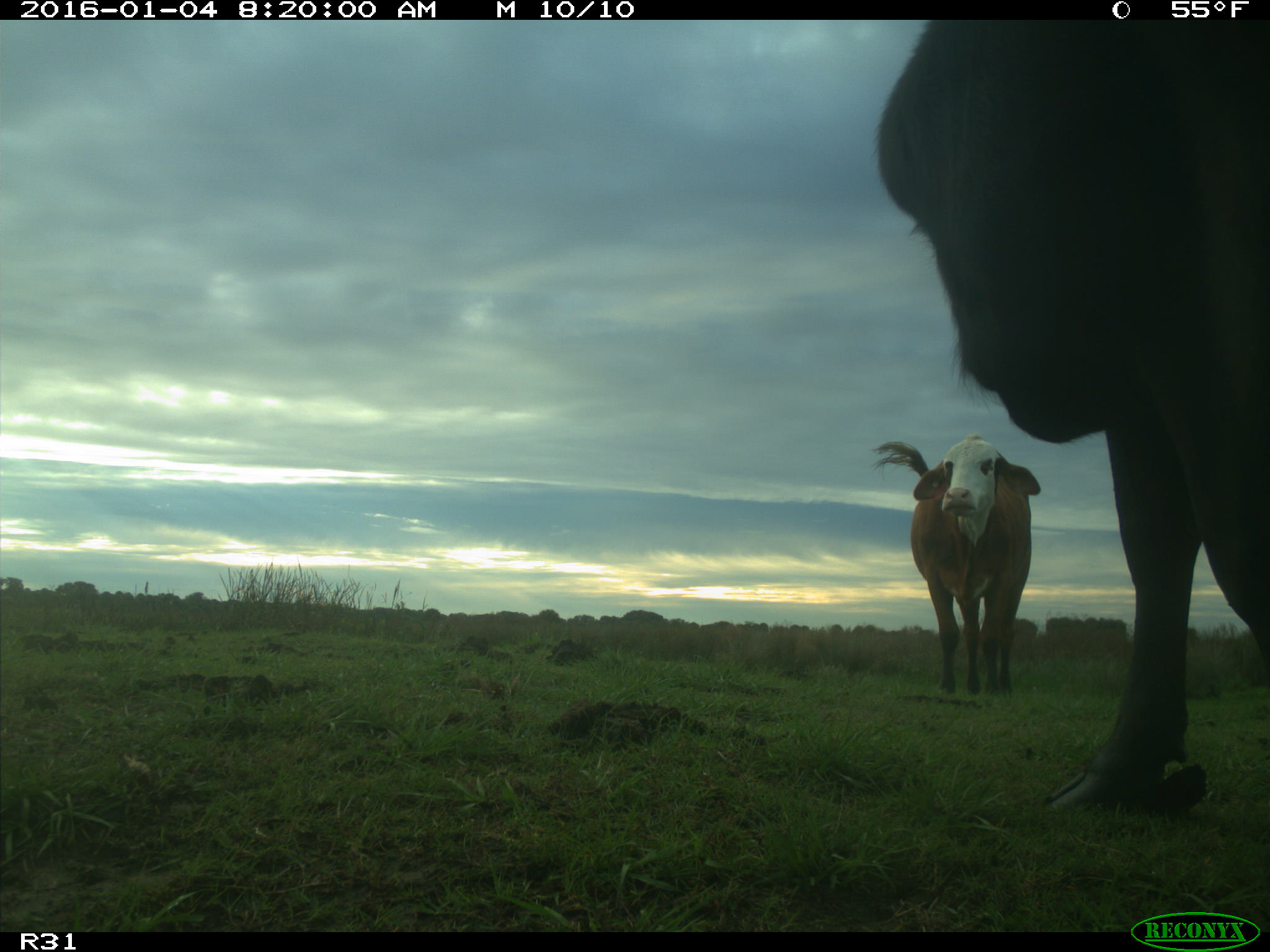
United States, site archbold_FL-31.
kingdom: Animalia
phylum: Chordata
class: Mammalia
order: Artiodactyla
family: Bovidae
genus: Bos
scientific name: Bos taurus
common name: domestic cow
Bos taurus (domestic cow).